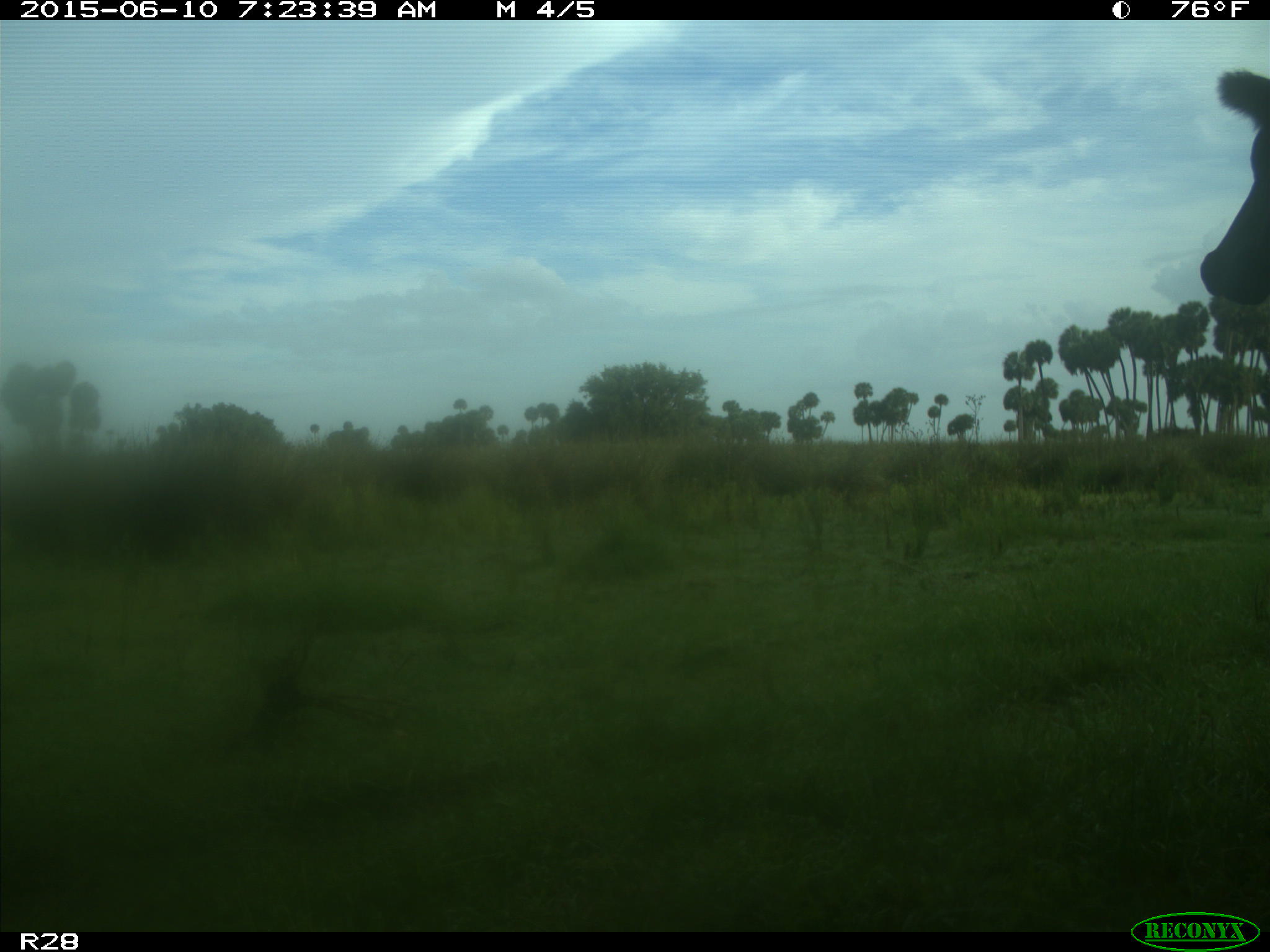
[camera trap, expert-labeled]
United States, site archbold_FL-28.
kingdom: Animalia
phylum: Chordata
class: Mammalia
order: Artiodactyla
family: Bovidae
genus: Bos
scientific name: Bos taurus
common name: domestic cow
Bos taurus (domestic cow).